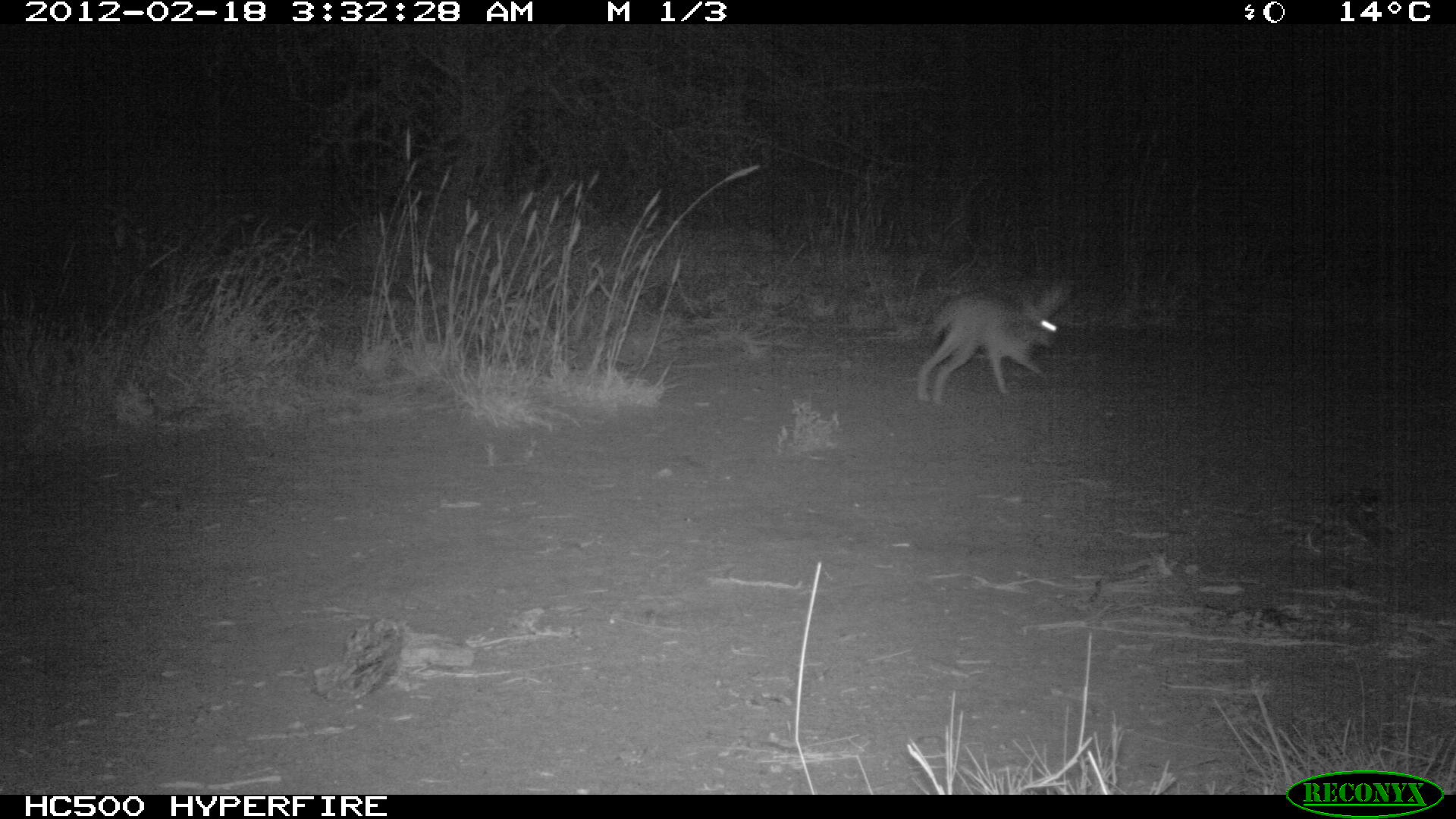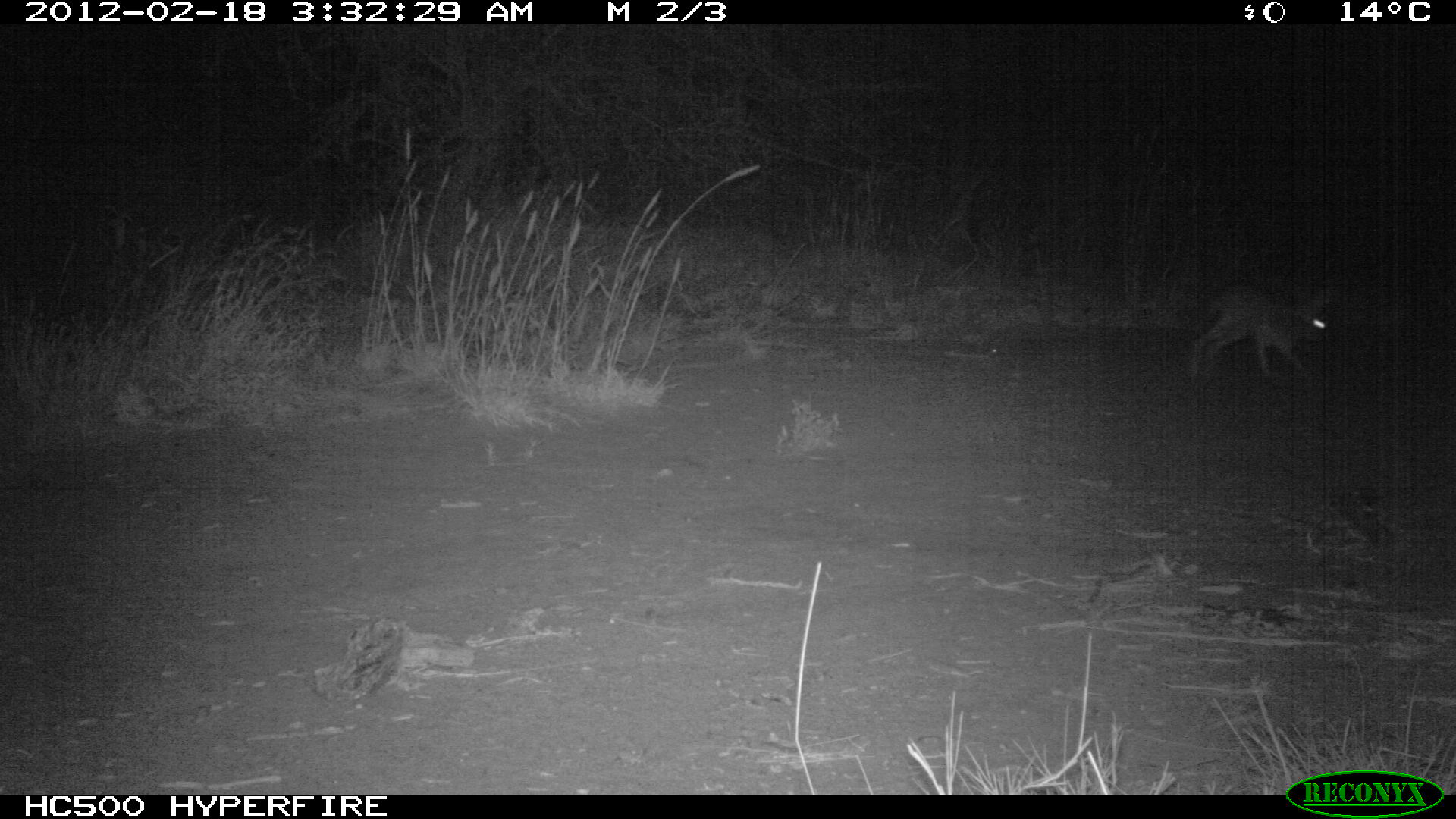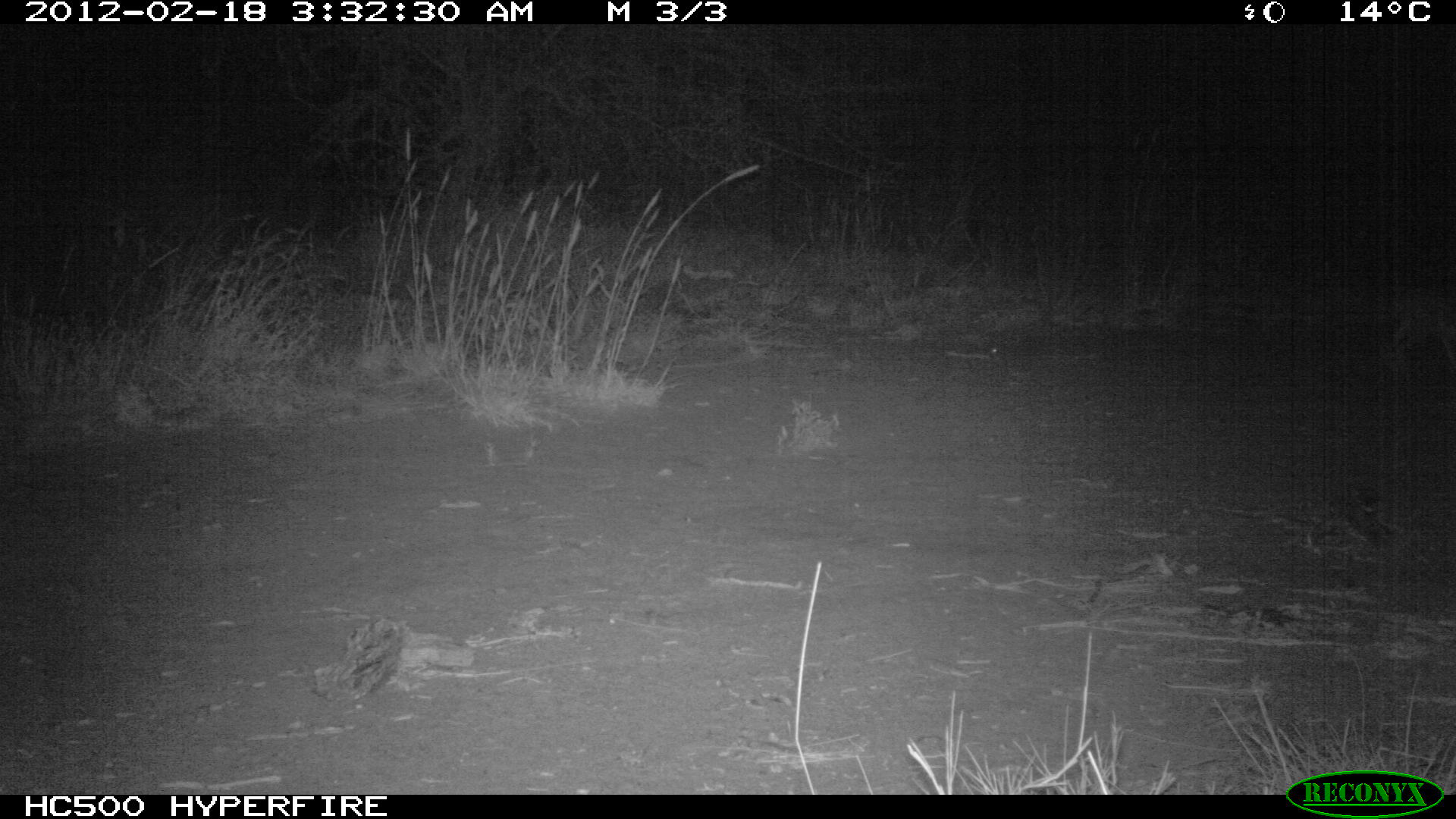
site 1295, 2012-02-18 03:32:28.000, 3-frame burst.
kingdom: Animalia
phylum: Chordata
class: Mammalia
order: Lagomorpha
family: Leporidae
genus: Lepus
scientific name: Lepus saxatilis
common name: scrub hare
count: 1